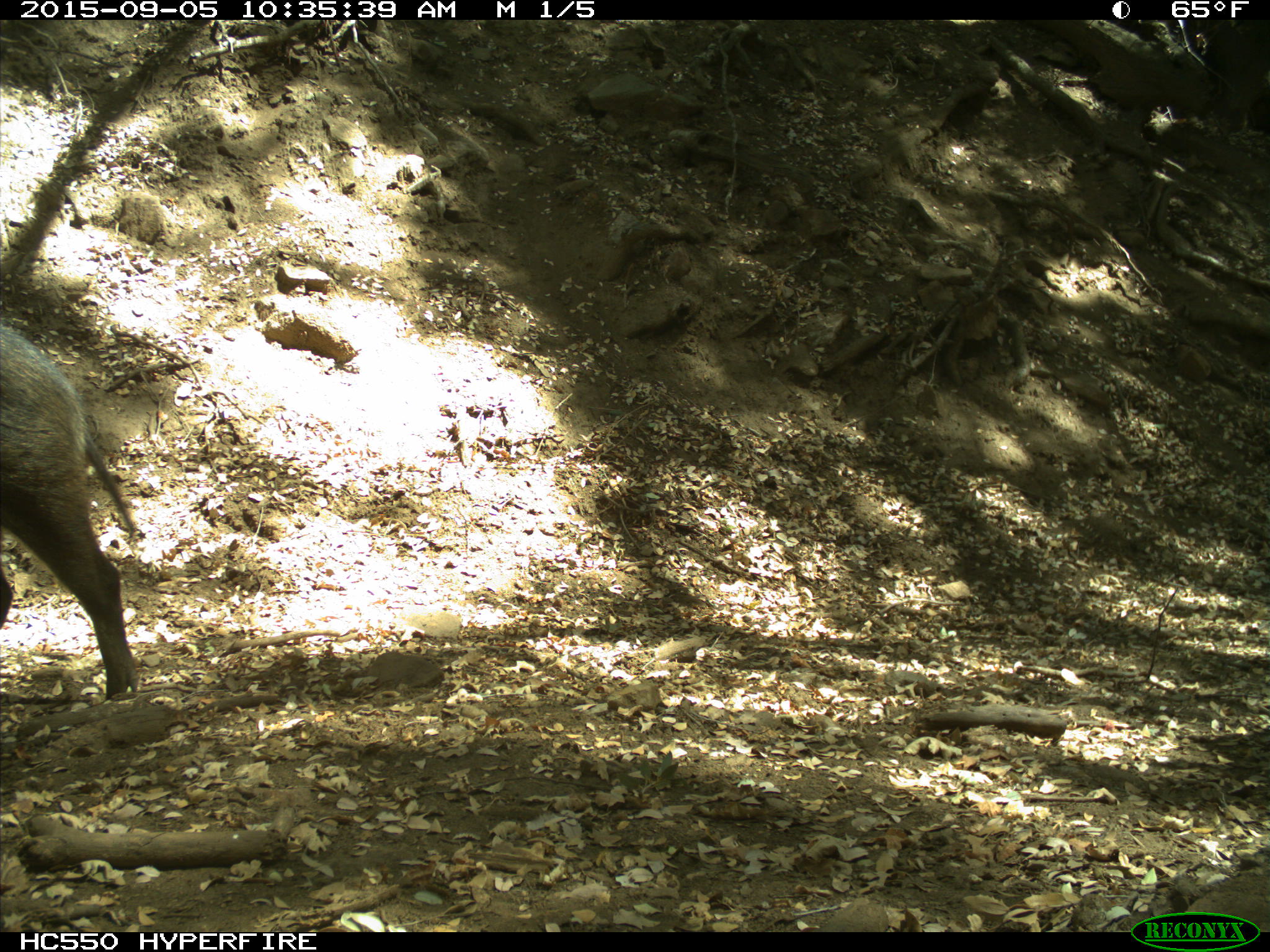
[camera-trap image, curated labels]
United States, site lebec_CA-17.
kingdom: Animalia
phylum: Chordata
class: Mammalia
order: Artiodactyla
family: Suidae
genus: Sus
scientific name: Sus scrofa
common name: wild boar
Sus scrofa (wild boar).